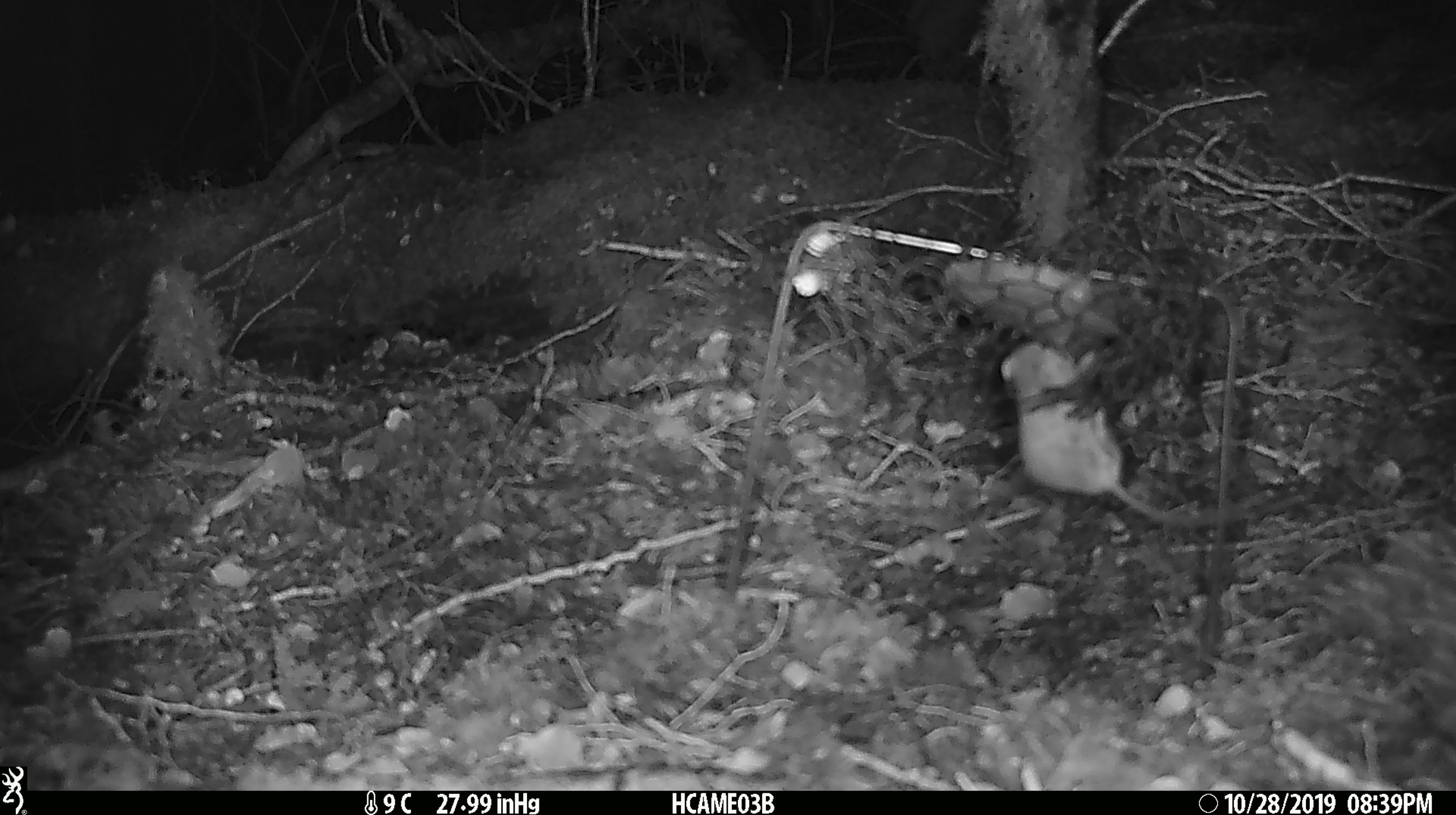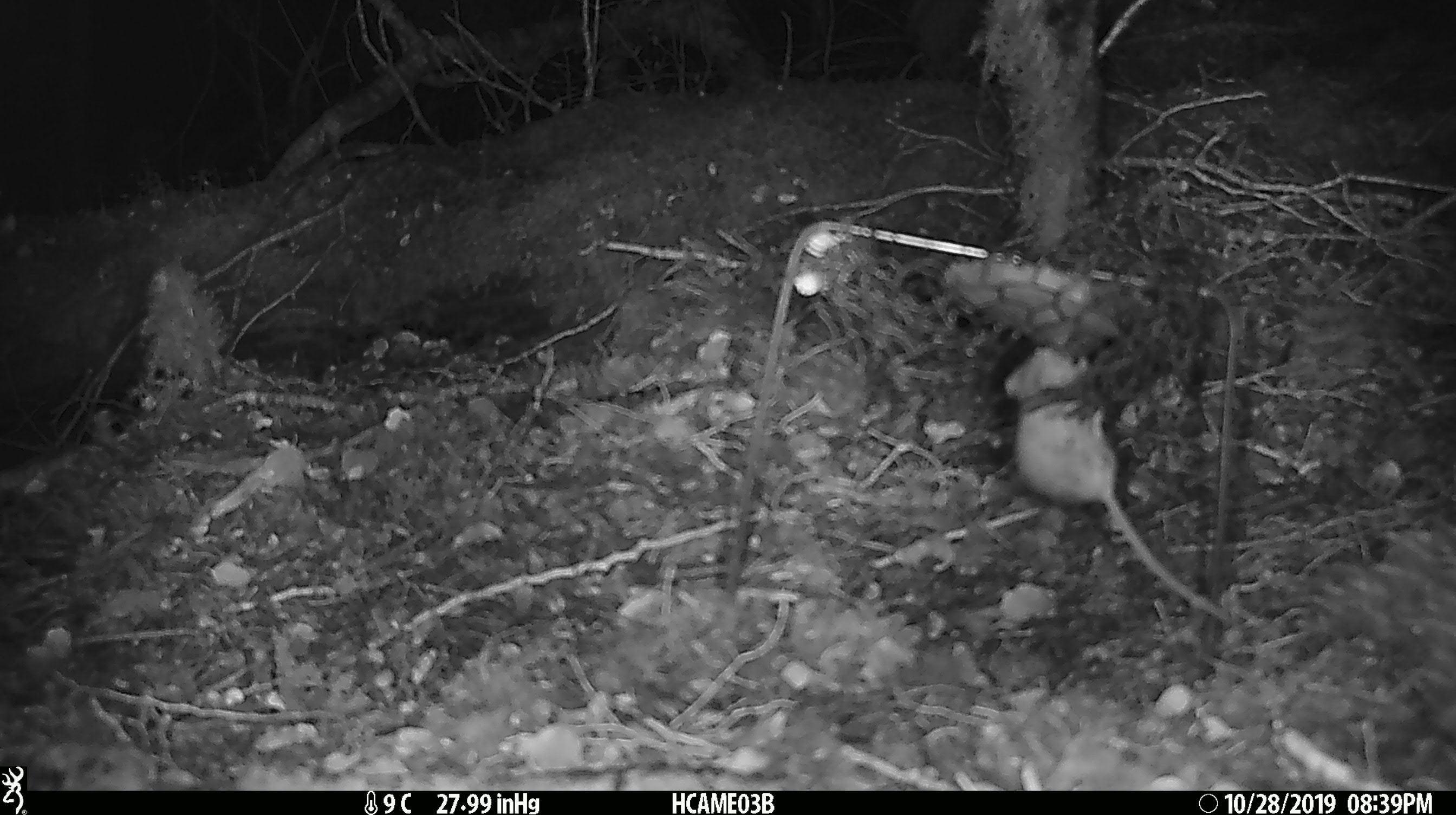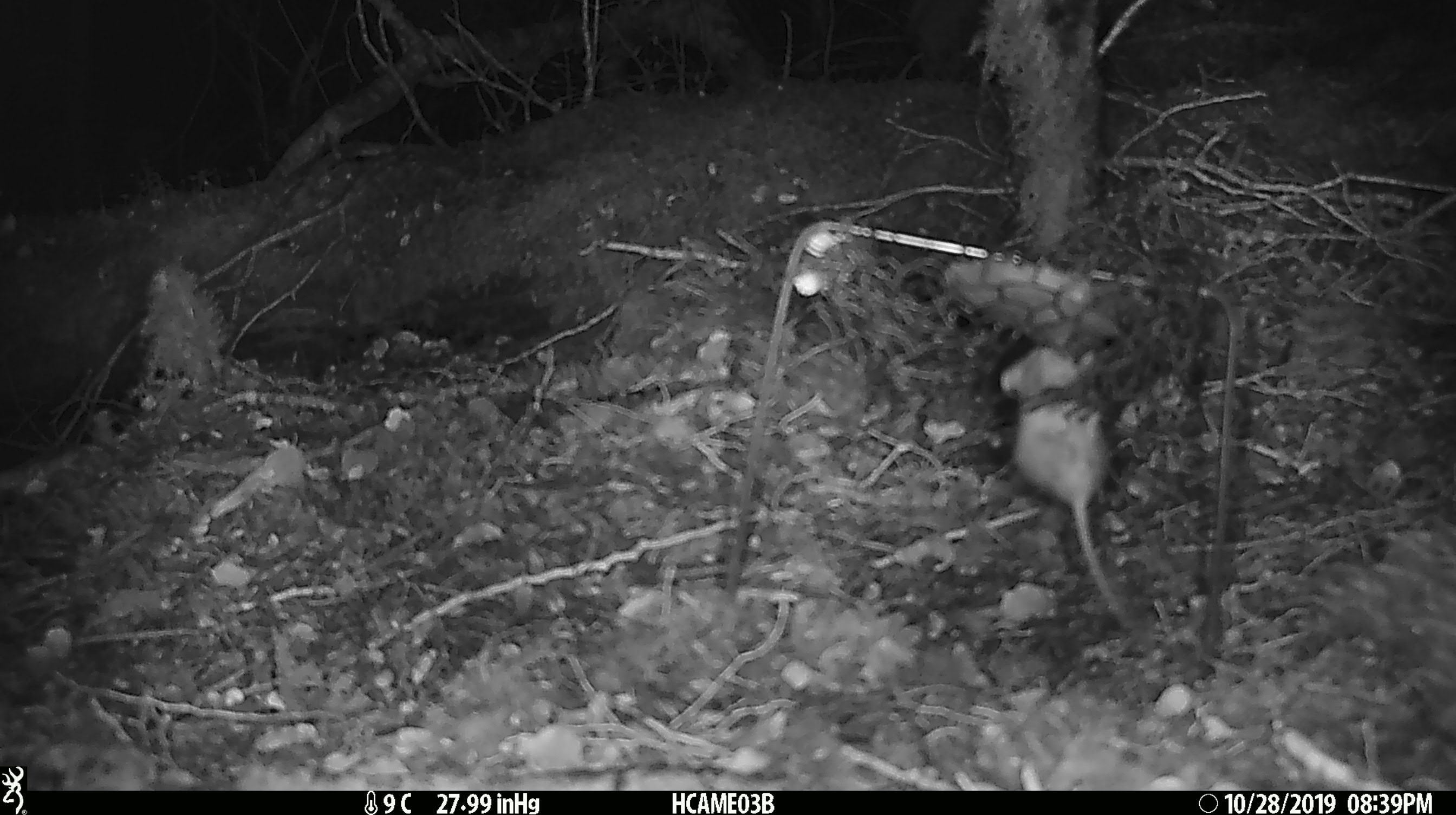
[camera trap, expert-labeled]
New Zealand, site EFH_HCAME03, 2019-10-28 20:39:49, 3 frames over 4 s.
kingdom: Animalia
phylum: Chordata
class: Mammalia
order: Rodentia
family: Muridae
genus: Mus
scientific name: Mus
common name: mouse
Mouse (Mus).